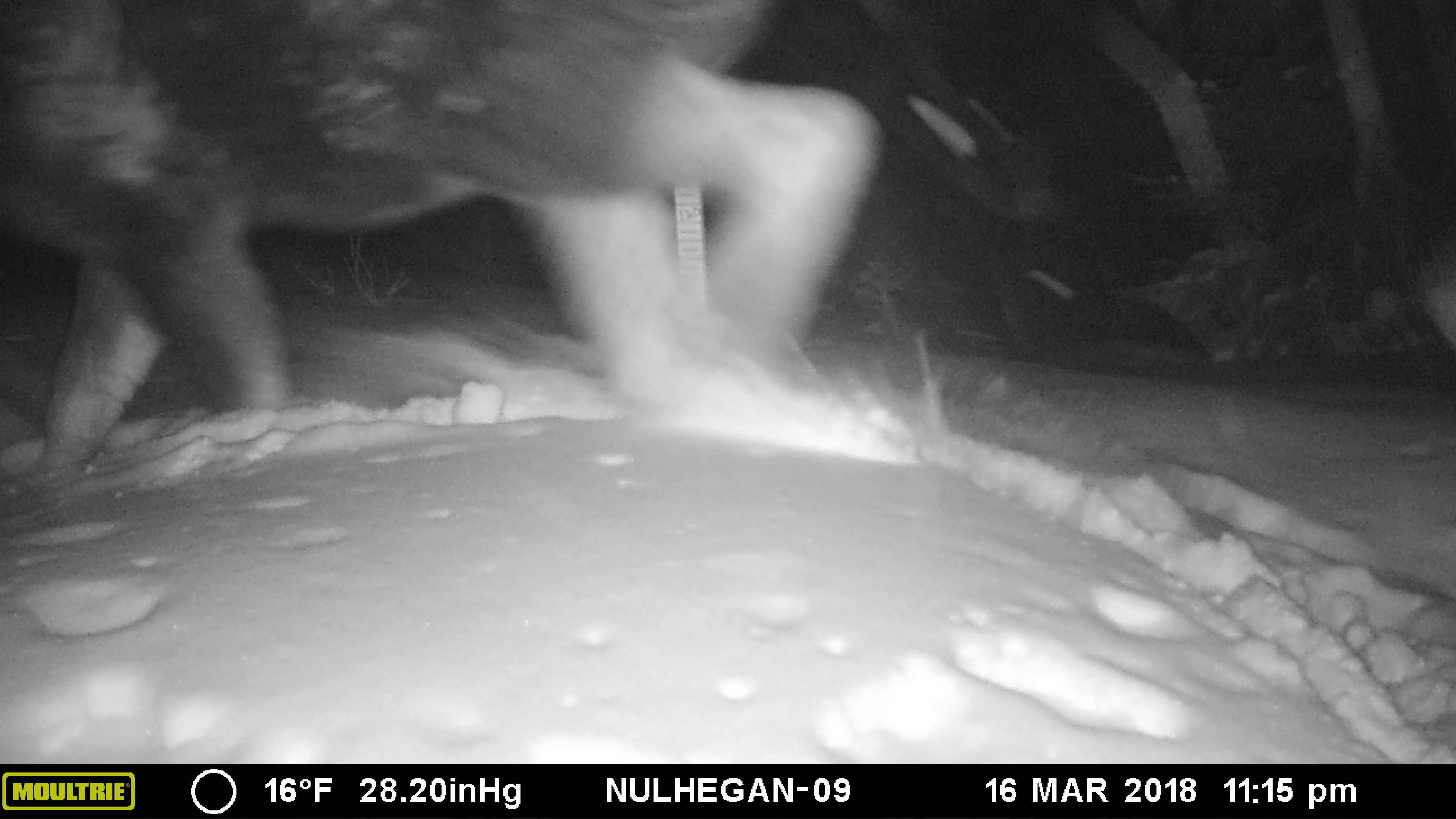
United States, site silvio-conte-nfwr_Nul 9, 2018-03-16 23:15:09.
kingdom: Animalia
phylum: Chordata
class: Mammalia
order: Artiodactyla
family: Cervidae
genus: Alces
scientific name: Alces alces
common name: moose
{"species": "moose (Alces alces)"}